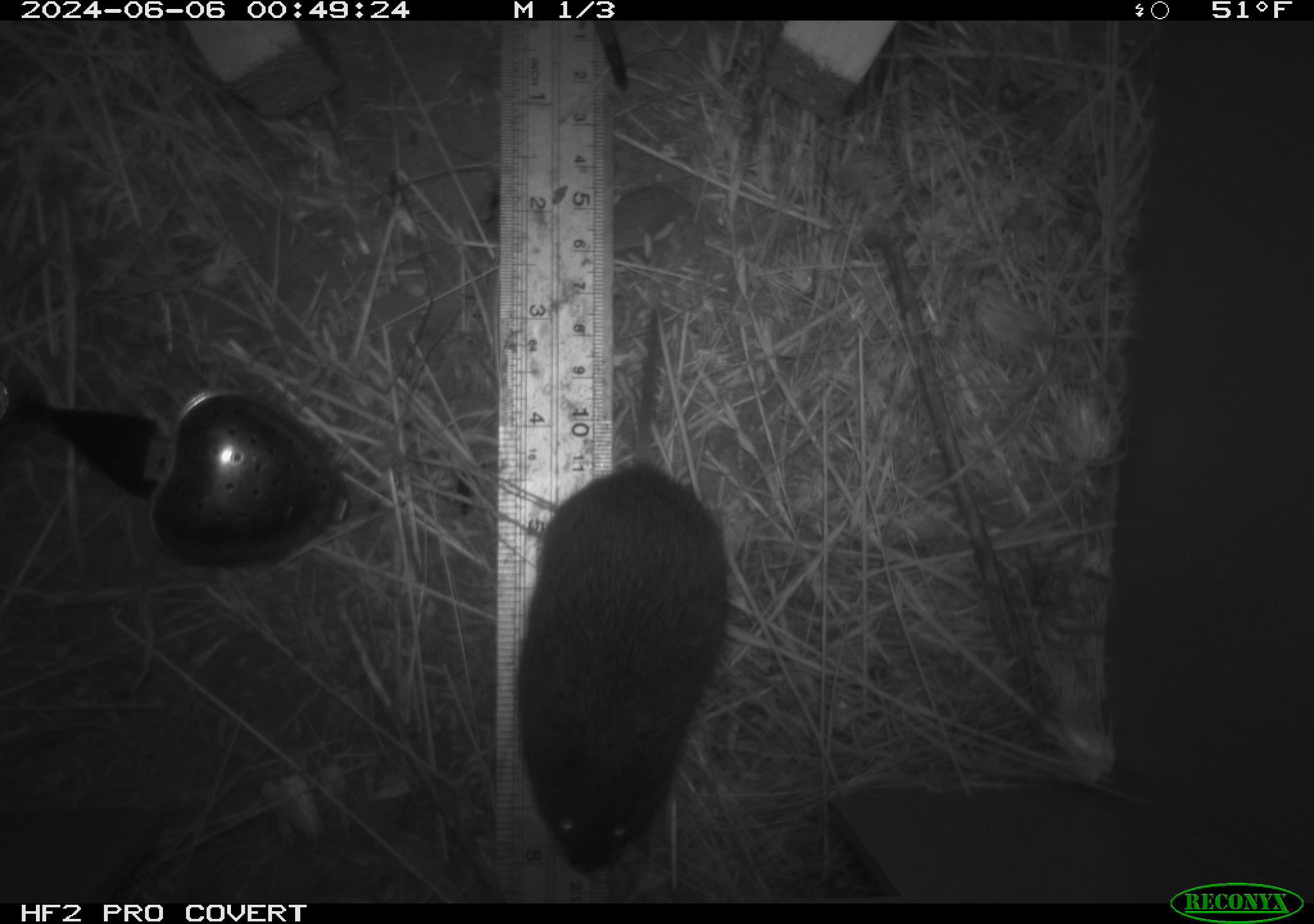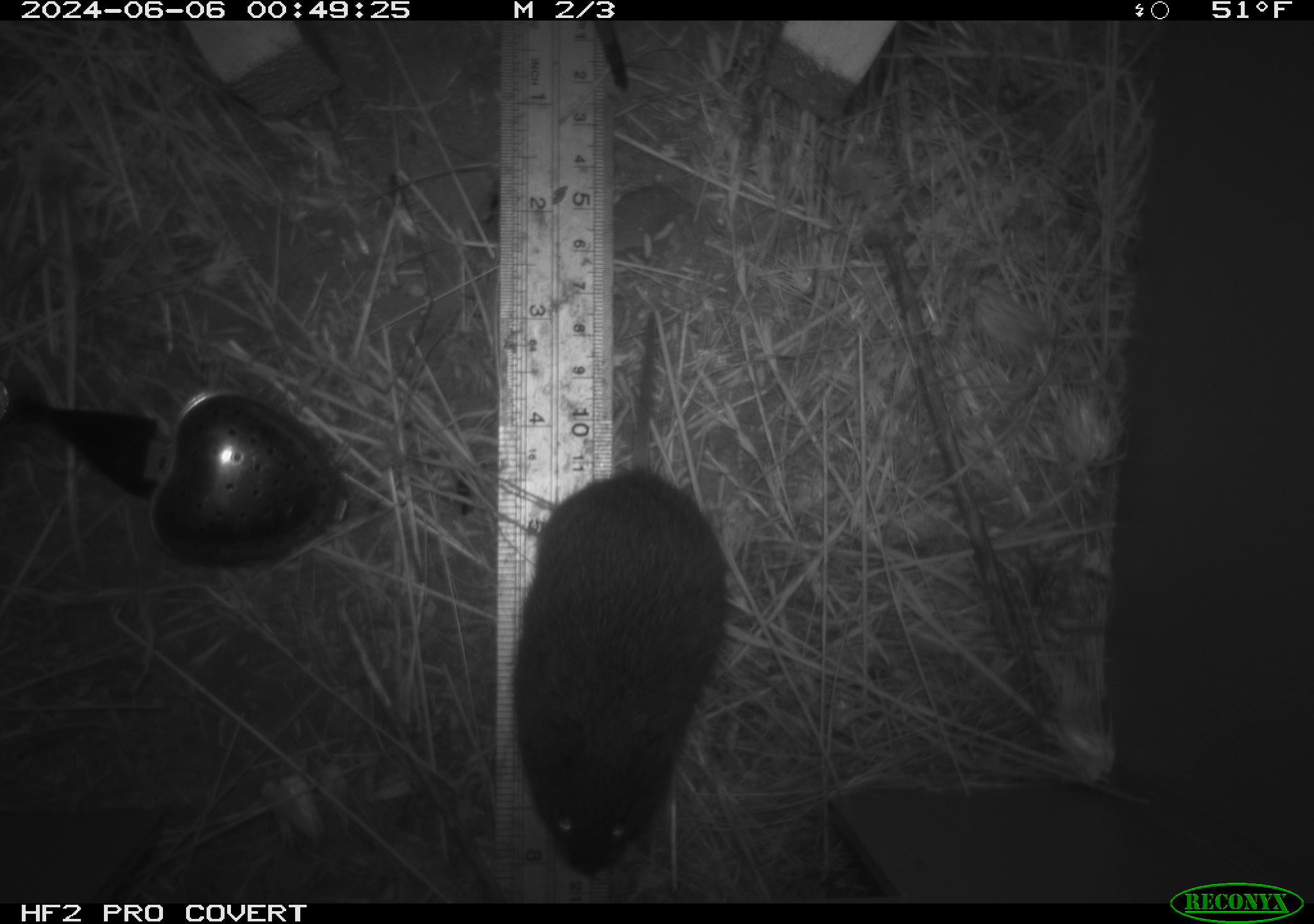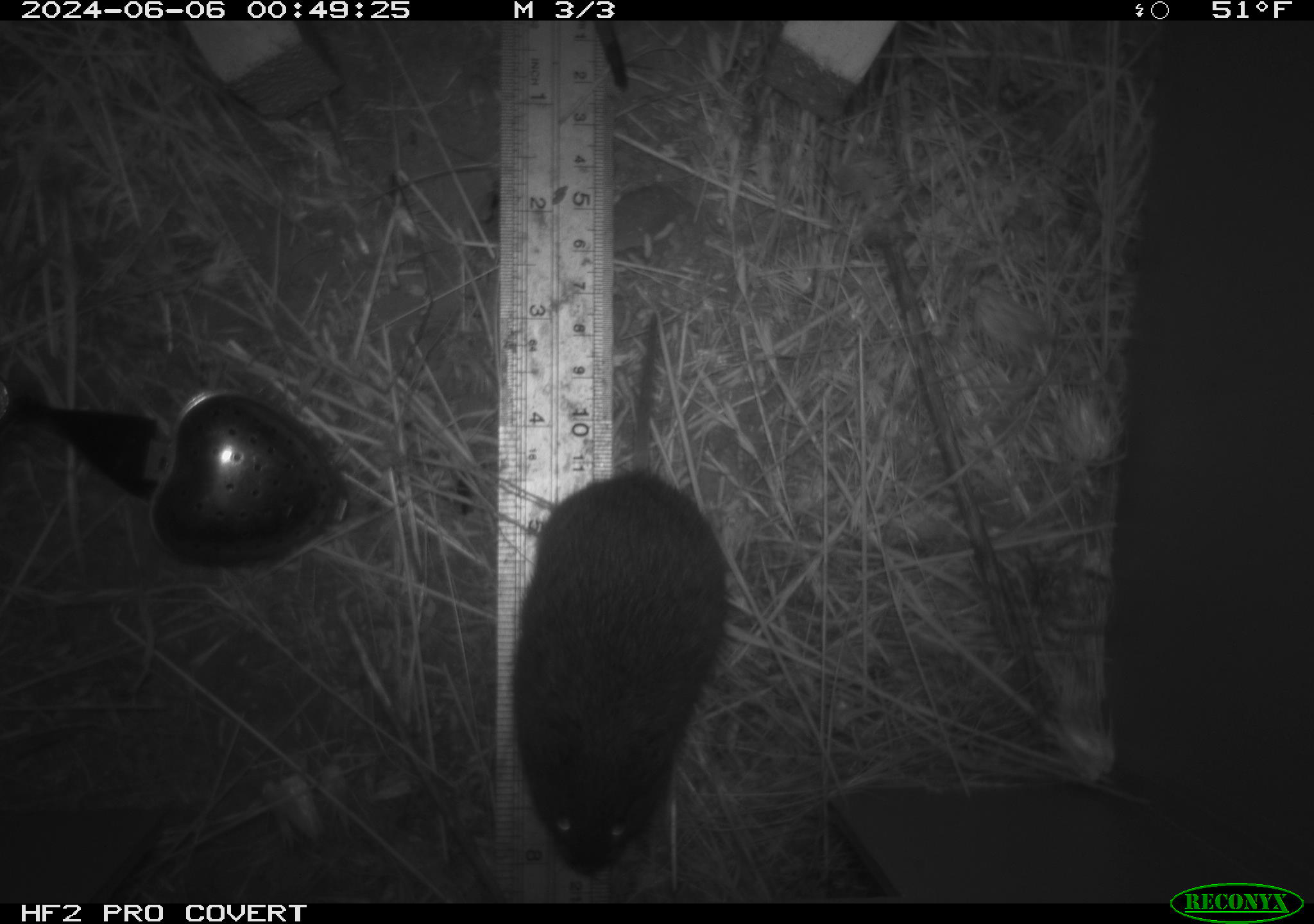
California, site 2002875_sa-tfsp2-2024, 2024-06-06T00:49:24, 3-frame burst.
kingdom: Animalia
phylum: Chordata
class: Mammalia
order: Rodentia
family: Cricetidae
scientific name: Arvicolinae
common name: voles, lemmings, and muskrats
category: arvicolinae subfamily